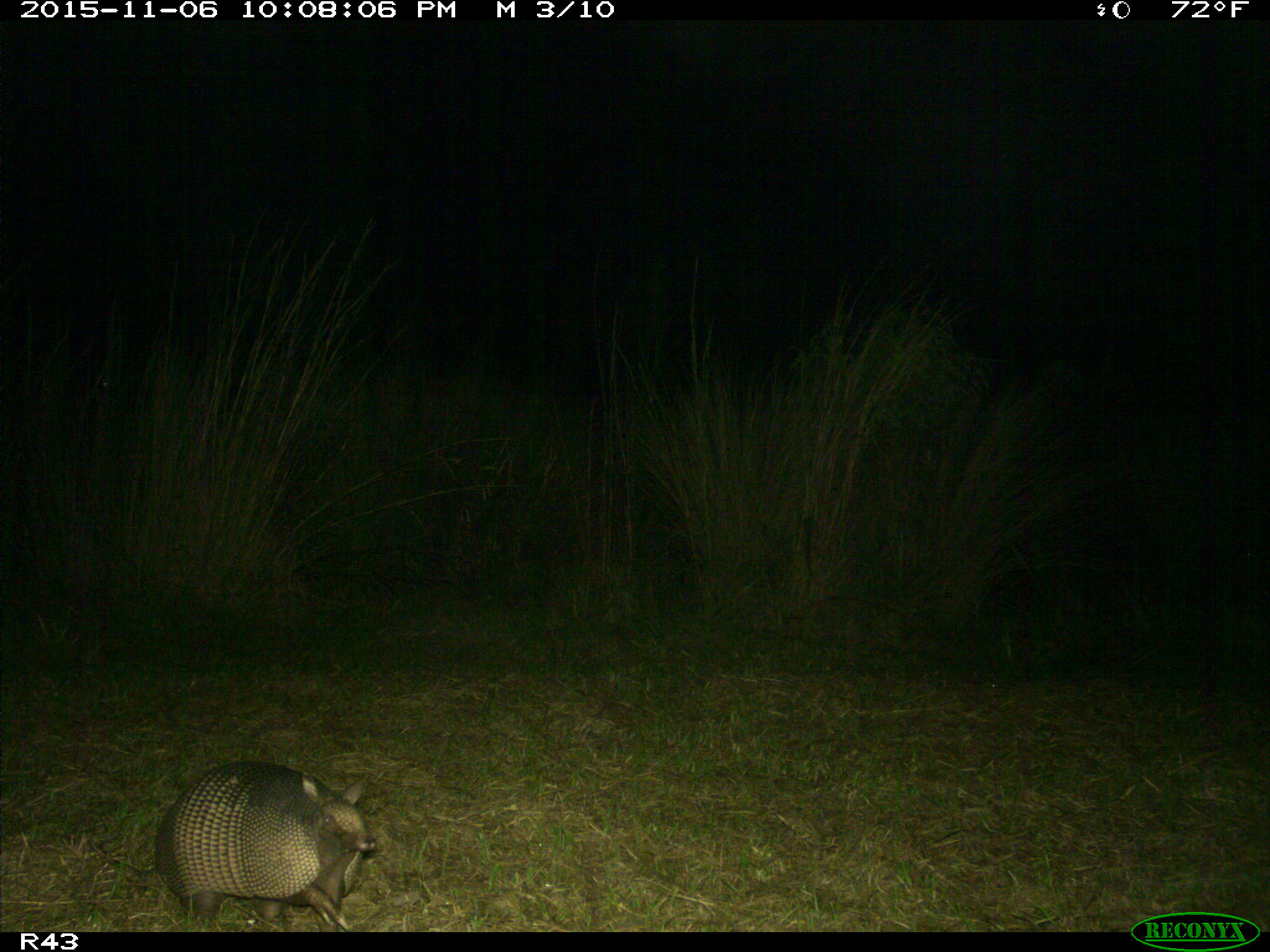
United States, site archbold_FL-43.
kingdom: Animalia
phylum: Chordata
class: Mammalia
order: Cingulata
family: Dasypodidae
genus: Dasypus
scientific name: Dasypus novemcinctus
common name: nine-banded armadillo